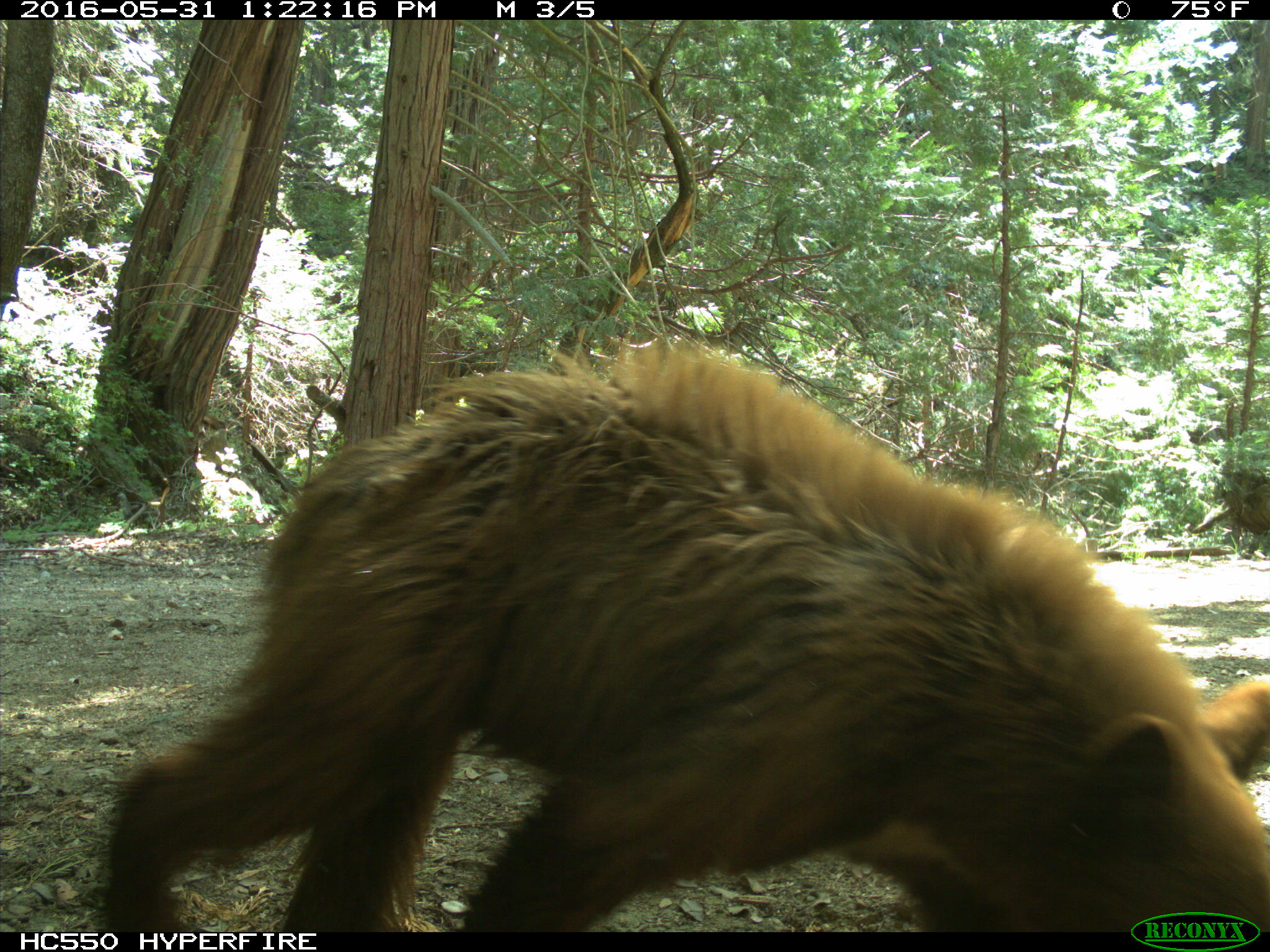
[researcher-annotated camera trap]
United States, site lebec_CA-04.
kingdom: Animalia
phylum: Chordata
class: Mammalia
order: Carnivora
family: Ursidae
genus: Ursus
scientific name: Ursus americanus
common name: american black bear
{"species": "Ursus americanus (american black bear)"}